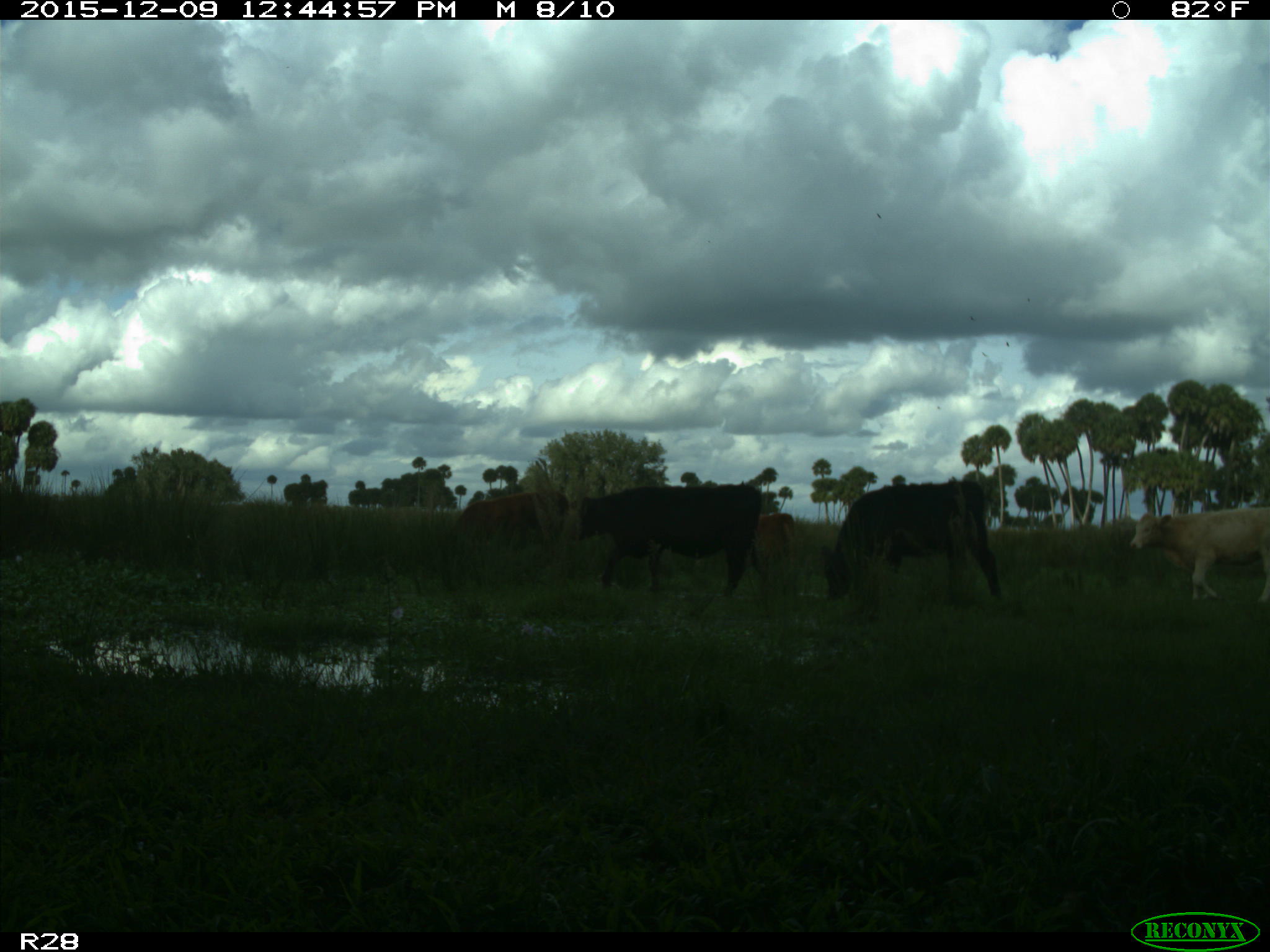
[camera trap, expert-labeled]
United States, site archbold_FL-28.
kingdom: Animalia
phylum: Chordata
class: Mammalia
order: Artiodactyla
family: Bovidae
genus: Bos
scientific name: Bos taurus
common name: domestic cow